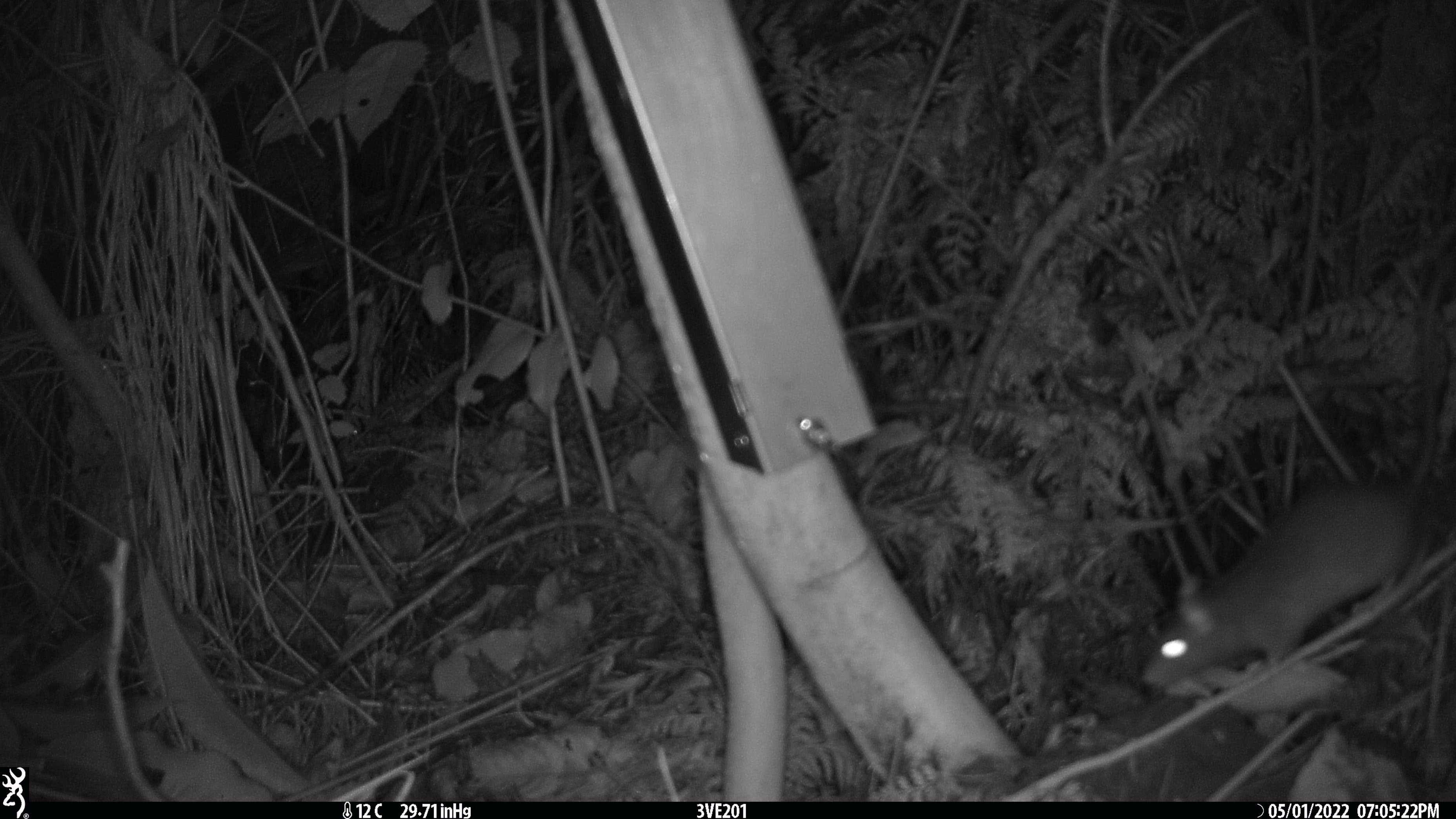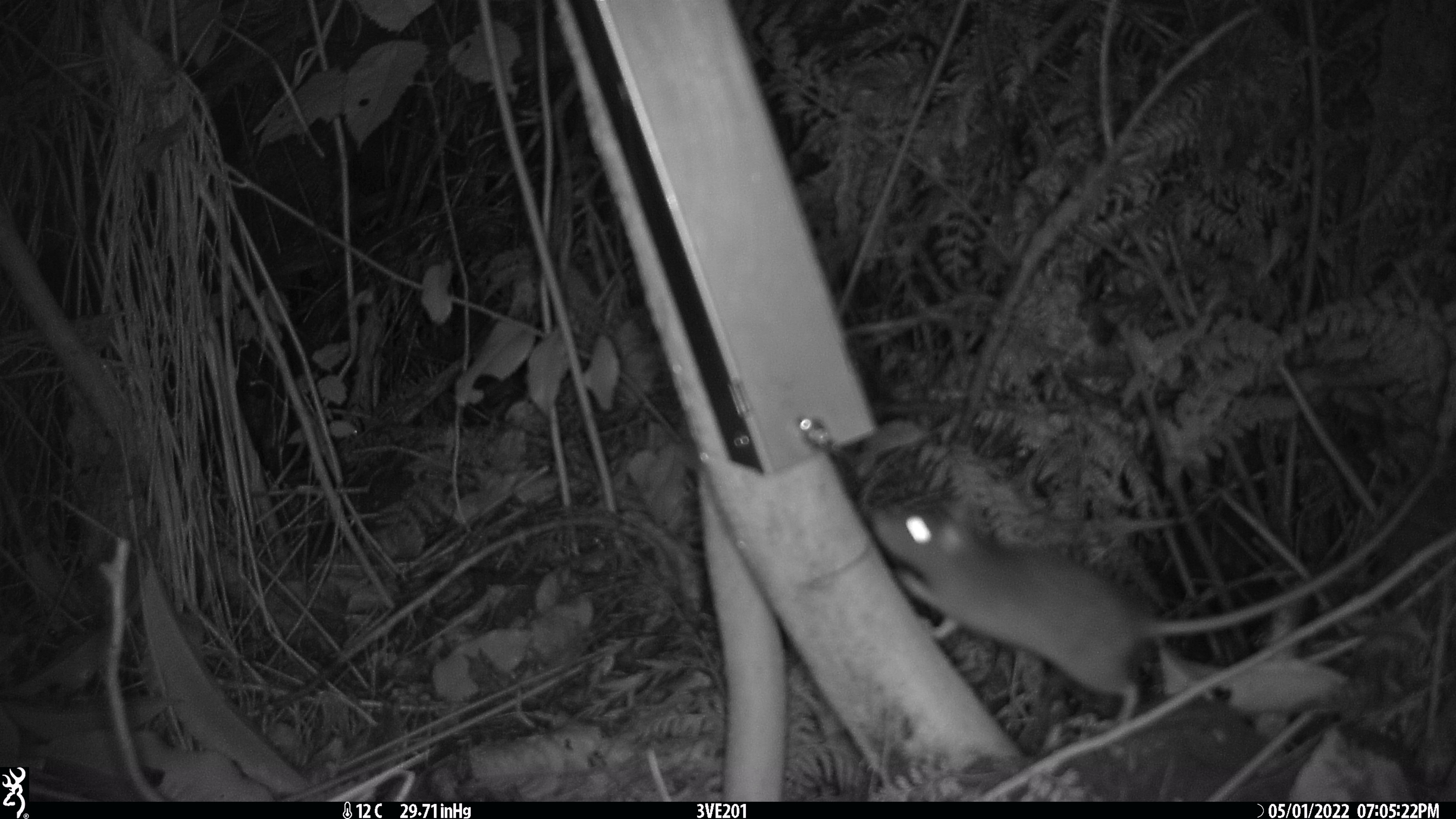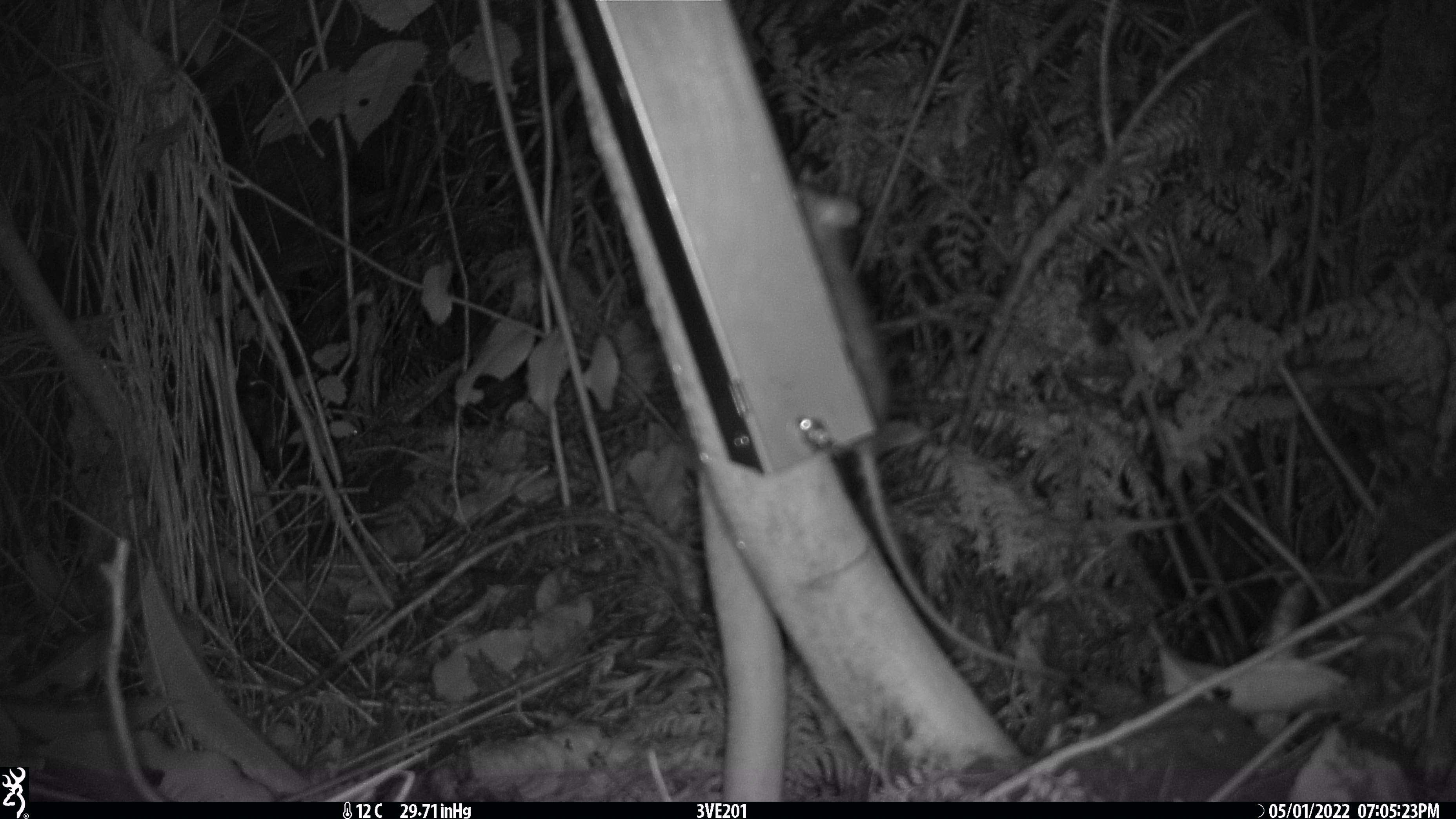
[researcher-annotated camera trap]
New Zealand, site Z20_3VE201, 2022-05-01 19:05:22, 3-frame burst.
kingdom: Animalia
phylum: Chordata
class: Mammalia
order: Rodentia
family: Muridae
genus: Rattus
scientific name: Rattus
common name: rat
Rat (Rattus).